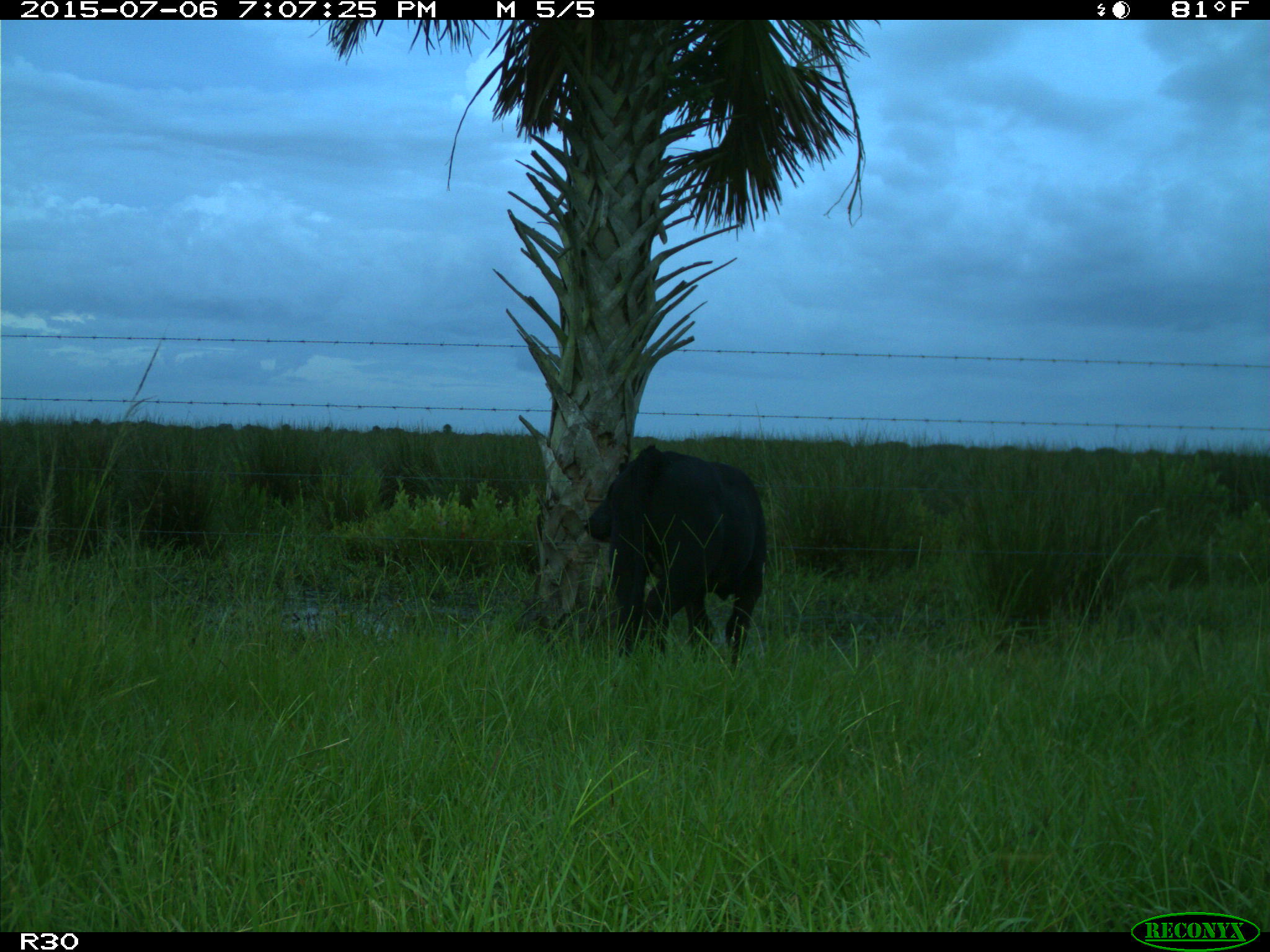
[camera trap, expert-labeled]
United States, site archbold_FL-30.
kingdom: Animalia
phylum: Chordata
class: Mammalia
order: Artiodactyla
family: Bovidae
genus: Bos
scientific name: Bos taurus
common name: domestic cow